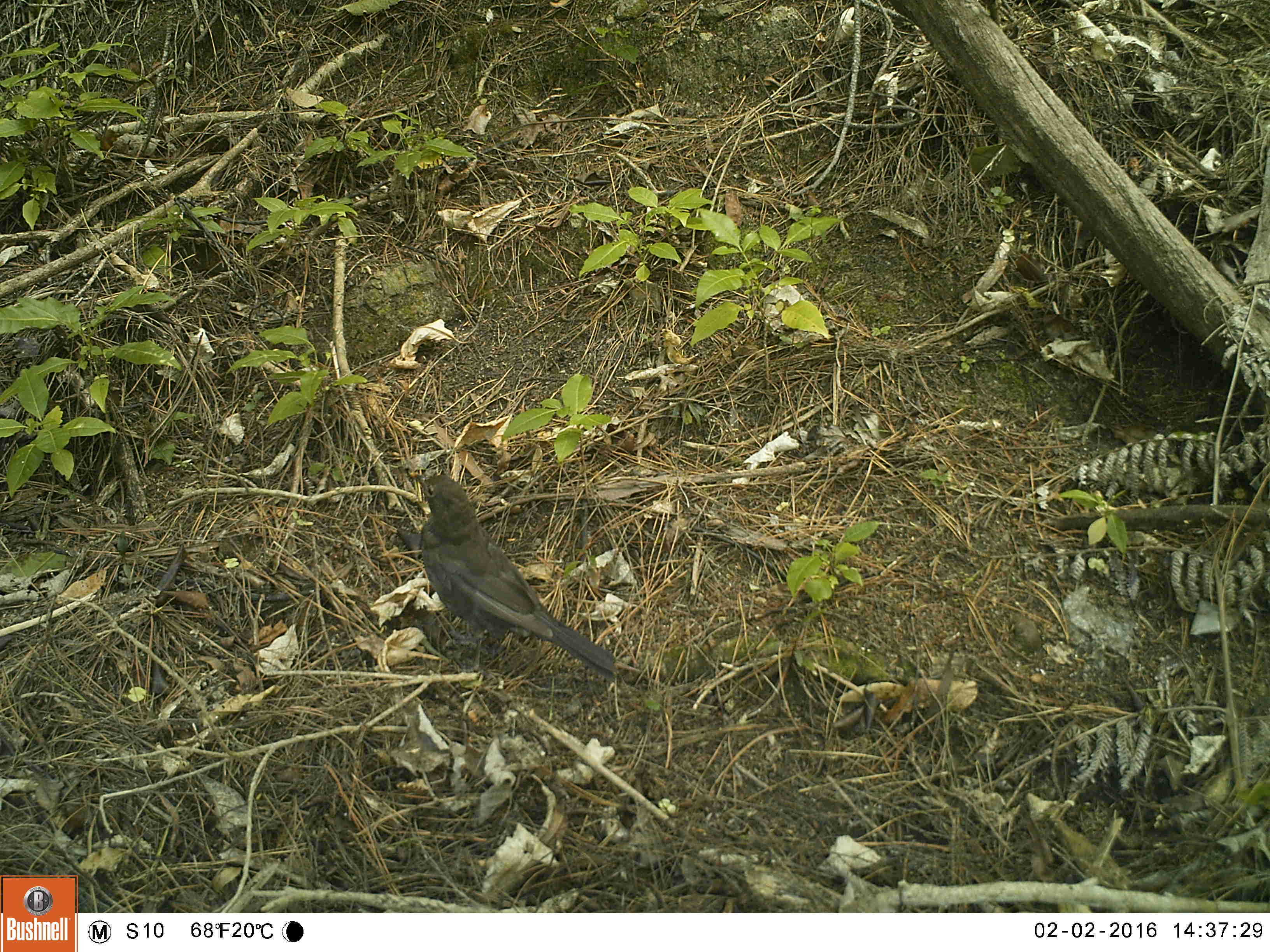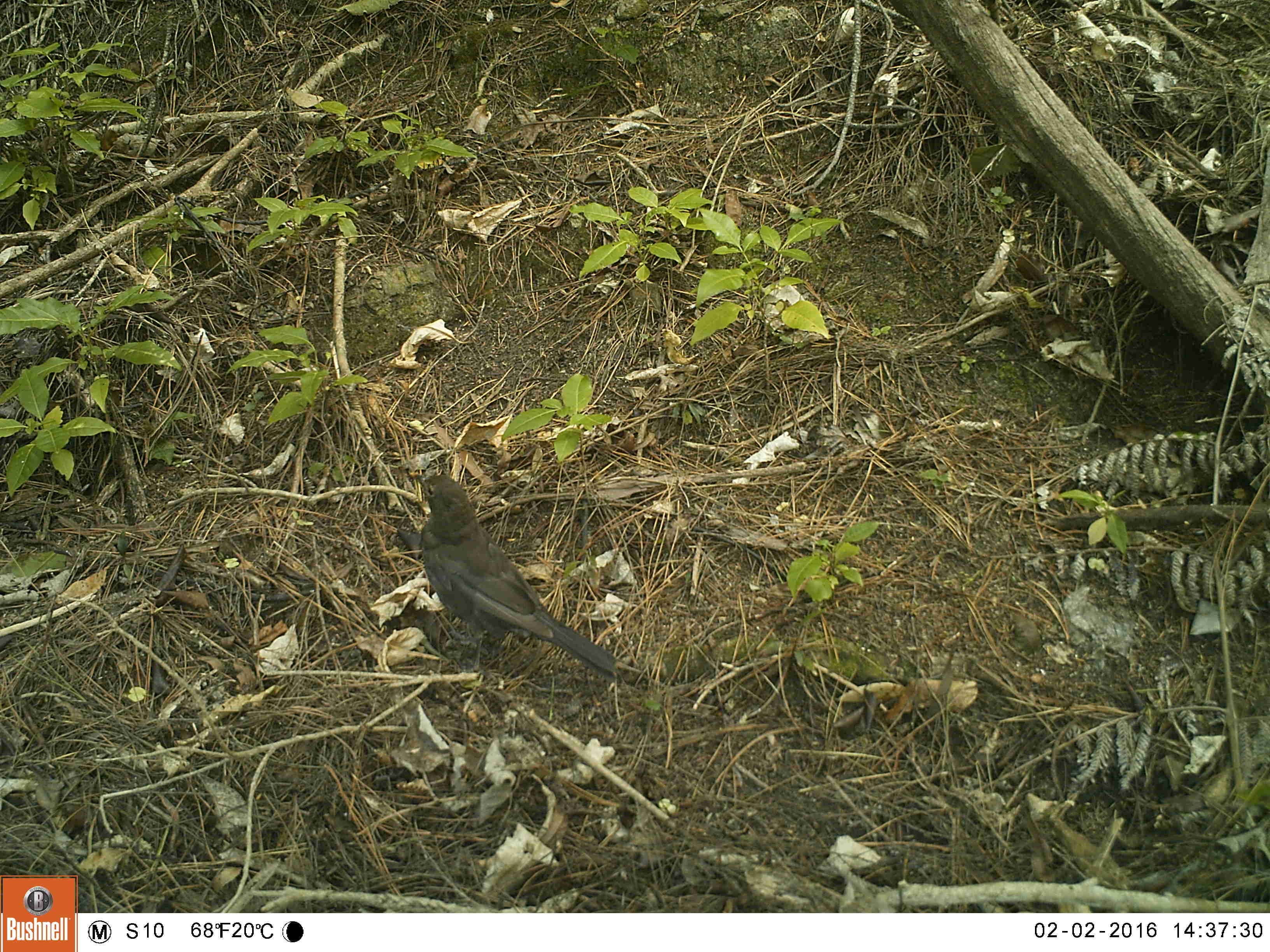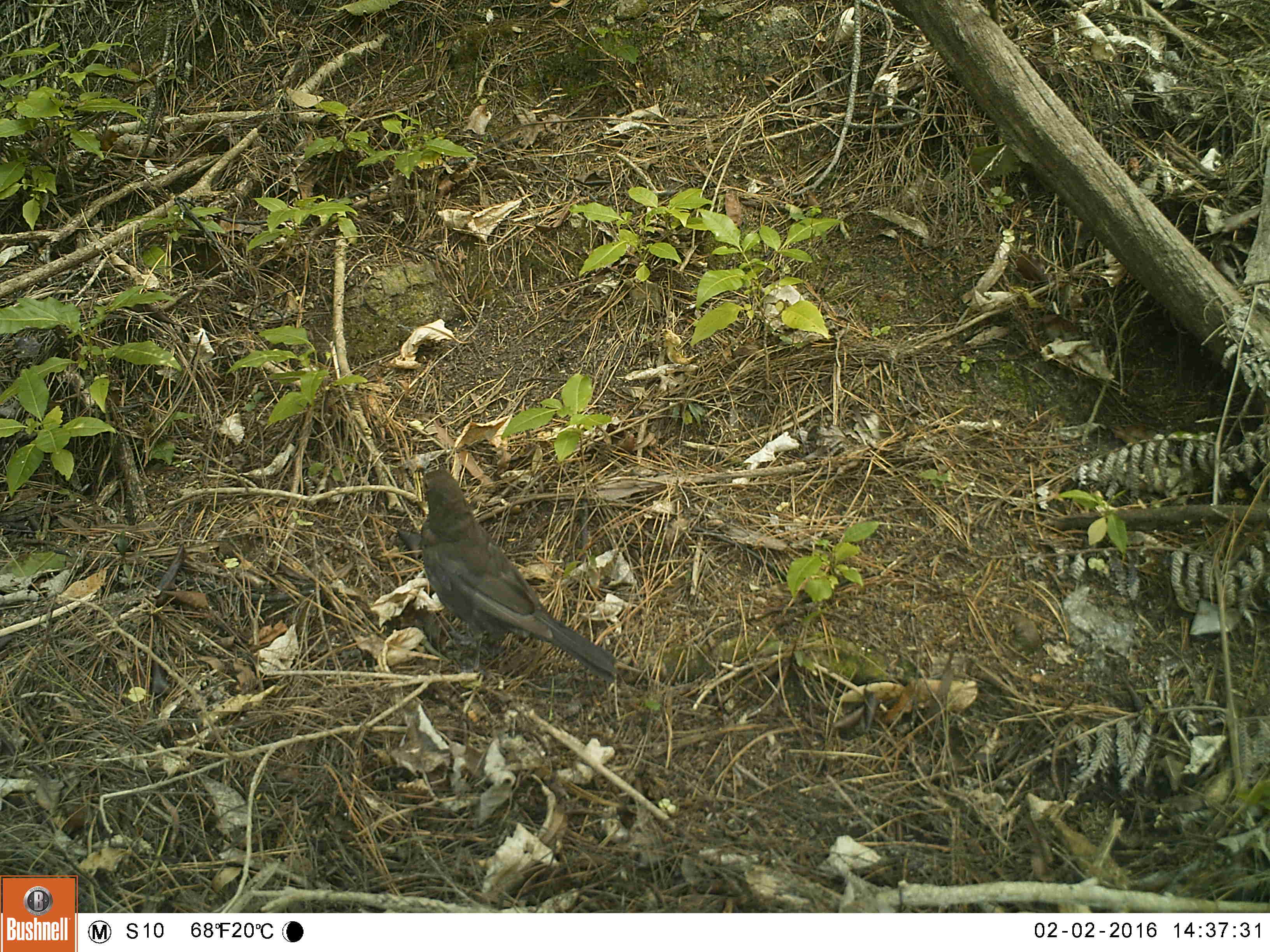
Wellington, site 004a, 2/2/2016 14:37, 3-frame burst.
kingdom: Animalia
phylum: Chordata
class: Aves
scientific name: Aves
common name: bird